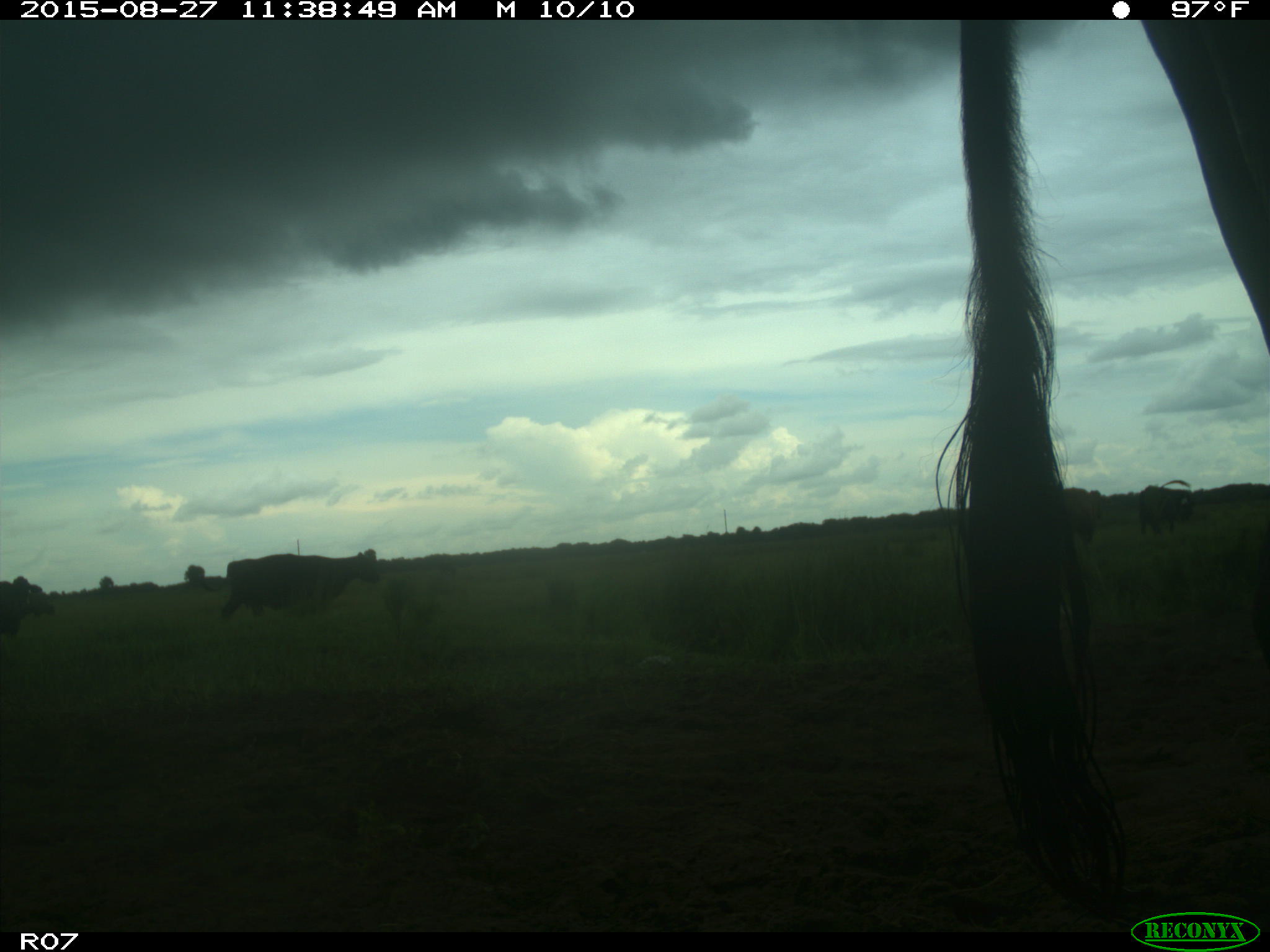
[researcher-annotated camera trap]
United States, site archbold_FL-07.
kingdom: Animalia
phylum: Chordata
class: Mammalia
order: Artiodactyla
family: Bovidae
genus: Bos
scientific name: Bos taurus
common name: domestic cow